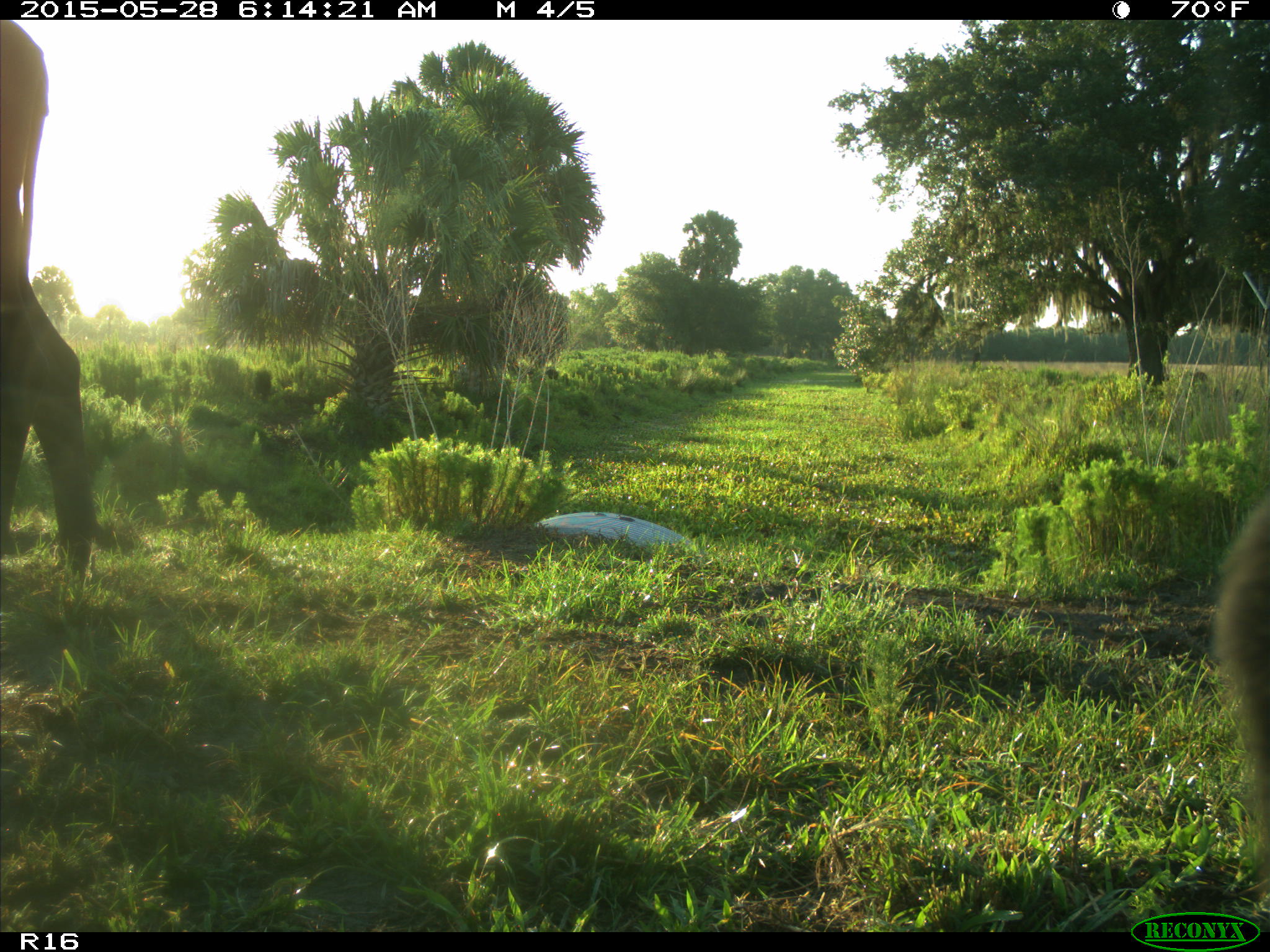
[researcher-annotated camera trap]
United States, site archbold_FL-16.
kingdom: Animalia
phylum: Chordata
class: Mammalia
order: Artiodactyla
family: Bovidae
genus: Bos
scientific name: Bos taurus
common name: domestic cow